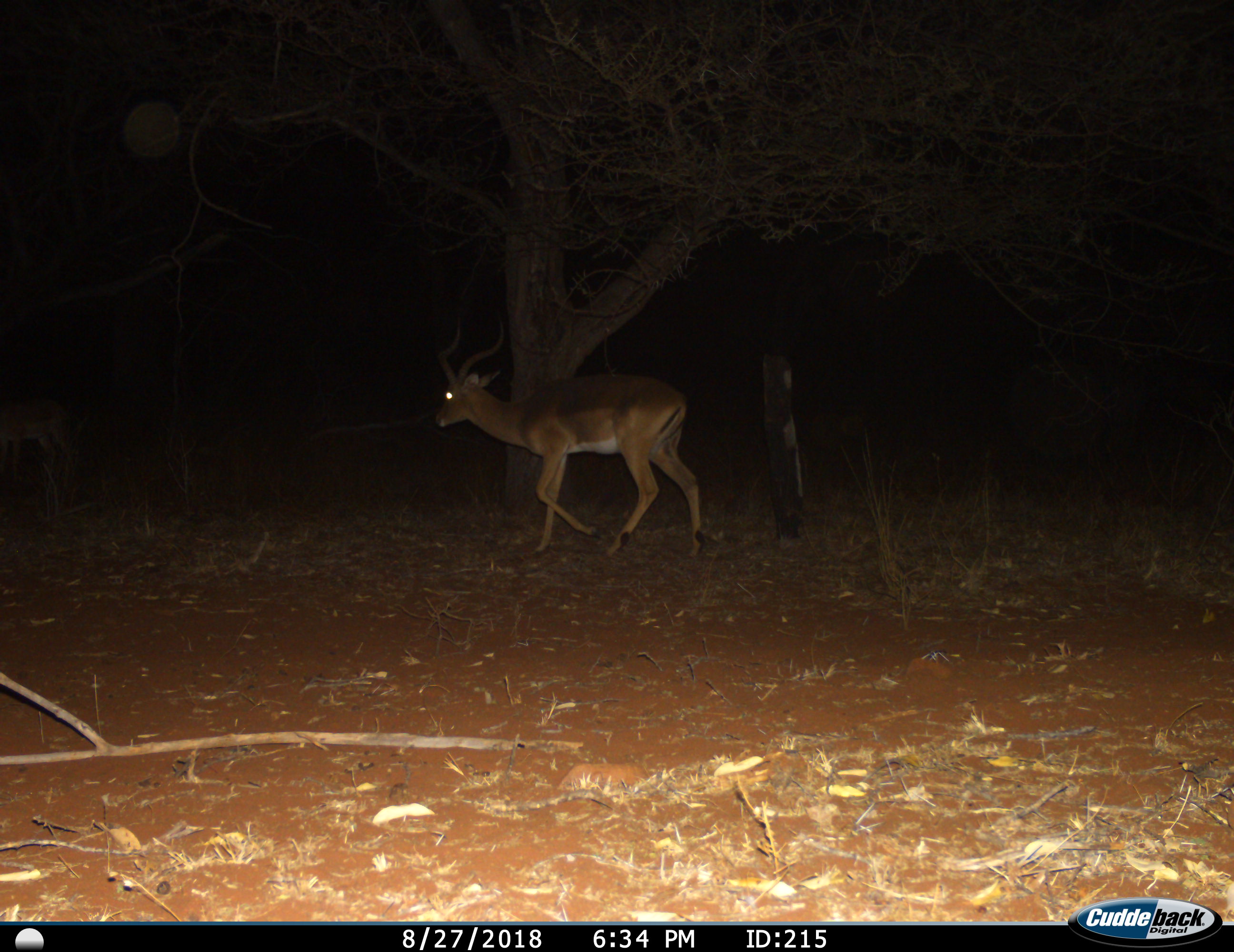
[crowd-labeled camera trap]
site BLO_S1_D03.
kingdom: Animalia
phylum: Chordata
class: Mammalia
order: Artiodactyla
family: Bovidae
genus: Aepyceros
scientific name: Aepyceros melampus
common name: impala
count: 1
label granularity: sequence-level